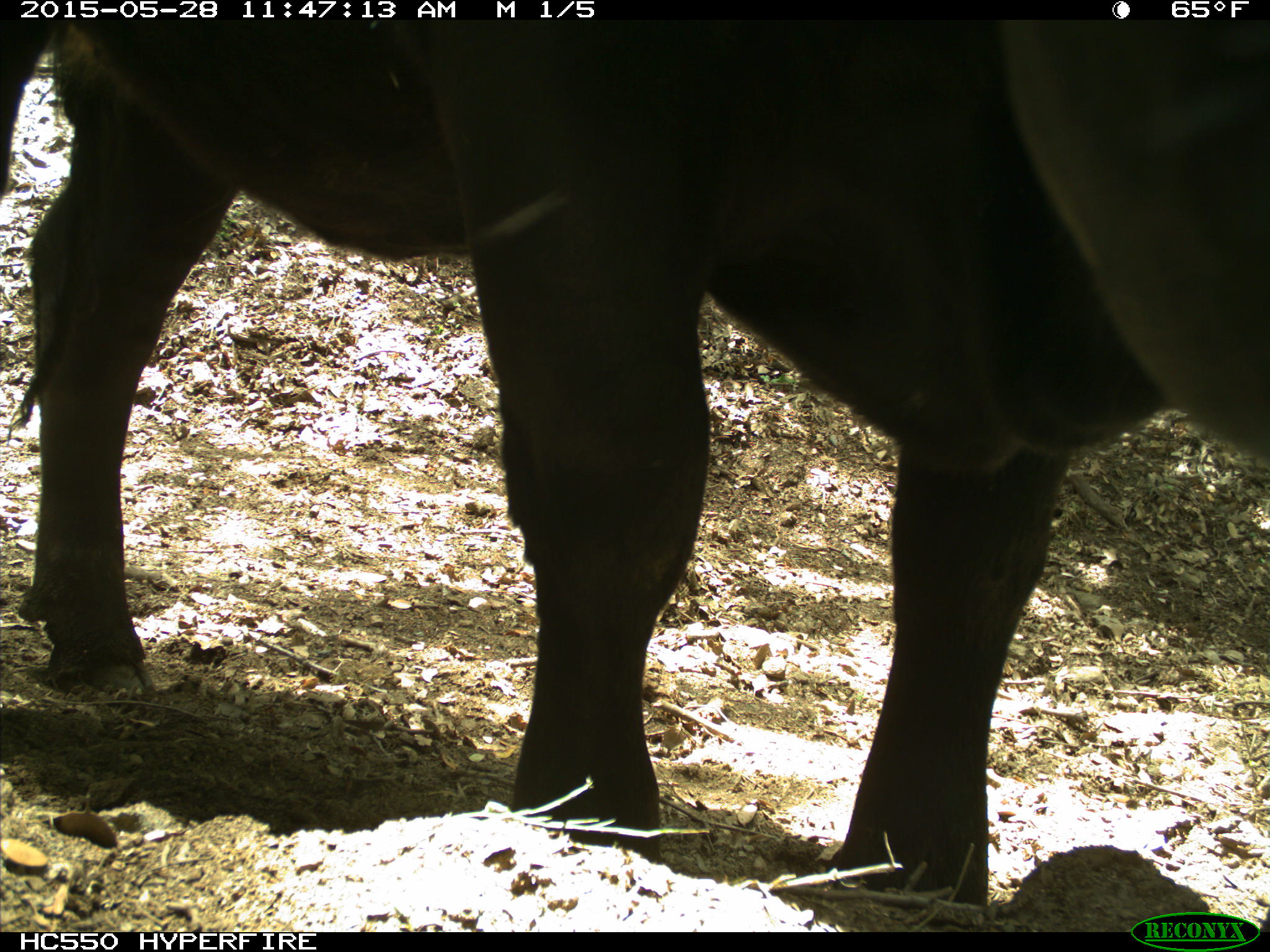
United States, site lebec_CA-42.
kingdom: Animalia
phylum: Chordata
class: Mammalia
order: Artiodactyla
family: Bovidae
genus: Bos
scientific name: Bos taurus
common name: domestic cow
Bos taurus (domestic cow).